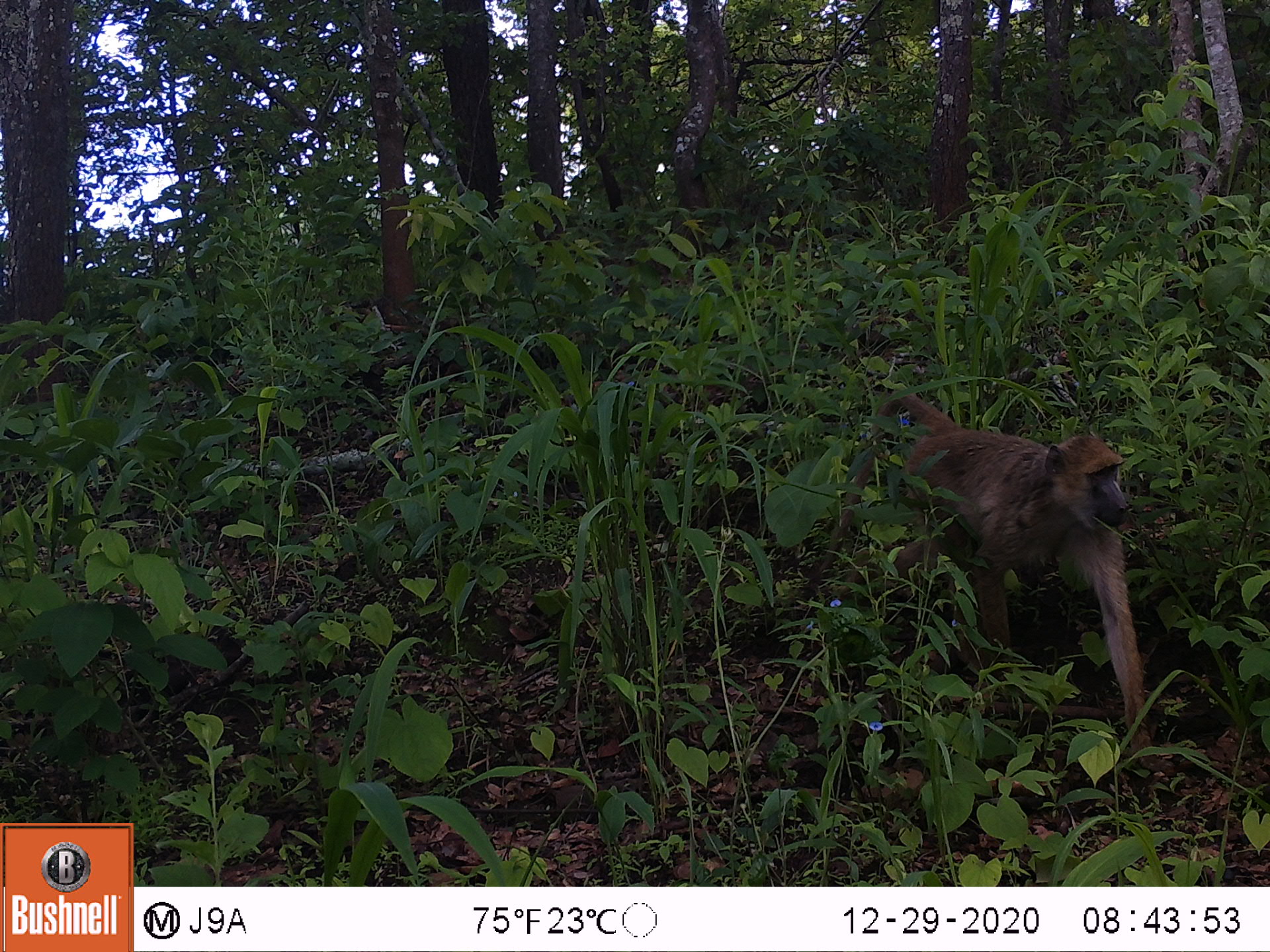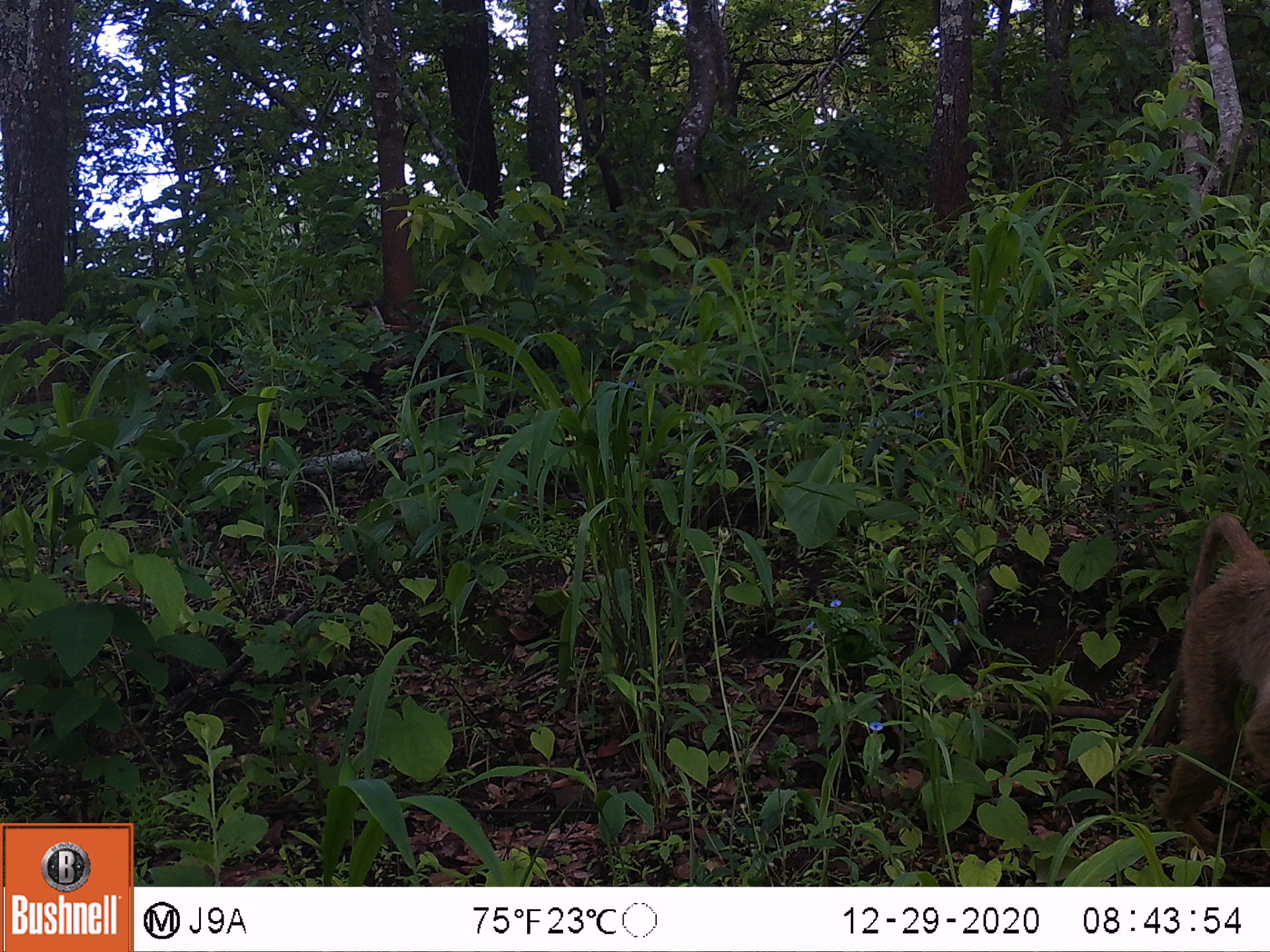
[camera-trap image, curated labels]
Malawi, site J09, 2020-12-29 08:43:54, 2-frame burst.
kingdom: Animalia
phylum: Chordata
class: Mammalia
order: Primates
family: Cercopithecidae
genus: Papio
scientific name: Papio cynocephalus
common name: yellow baboon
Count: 1.